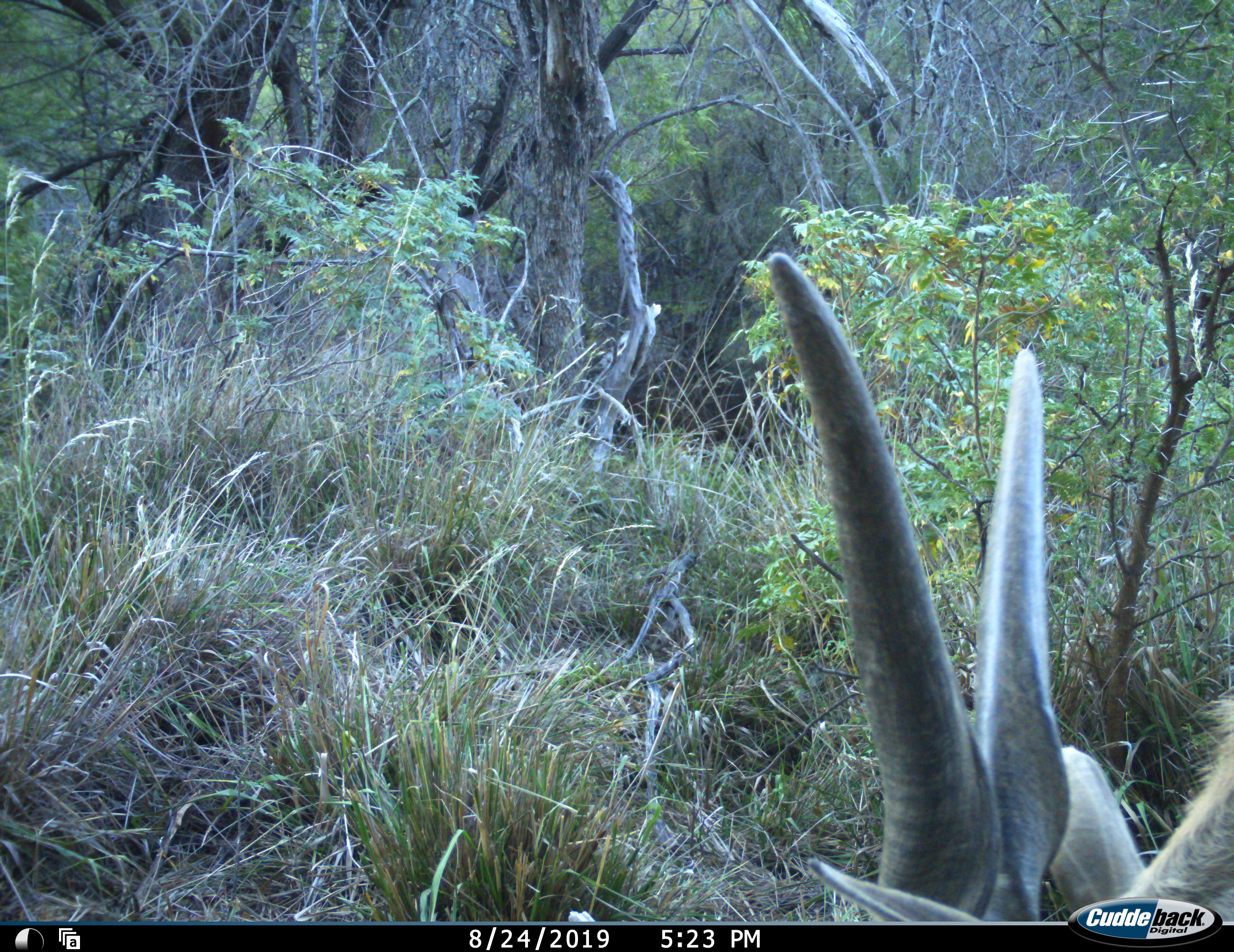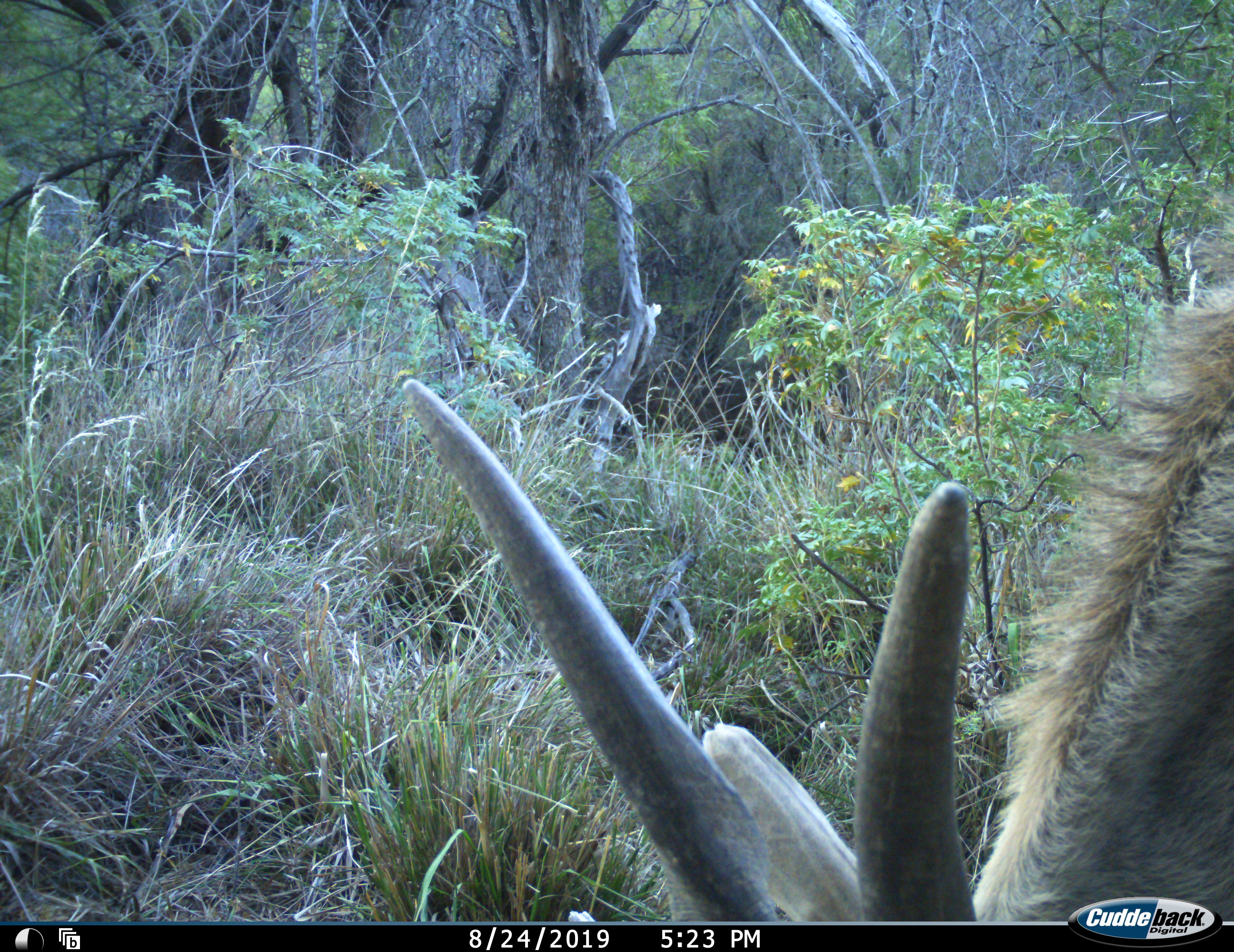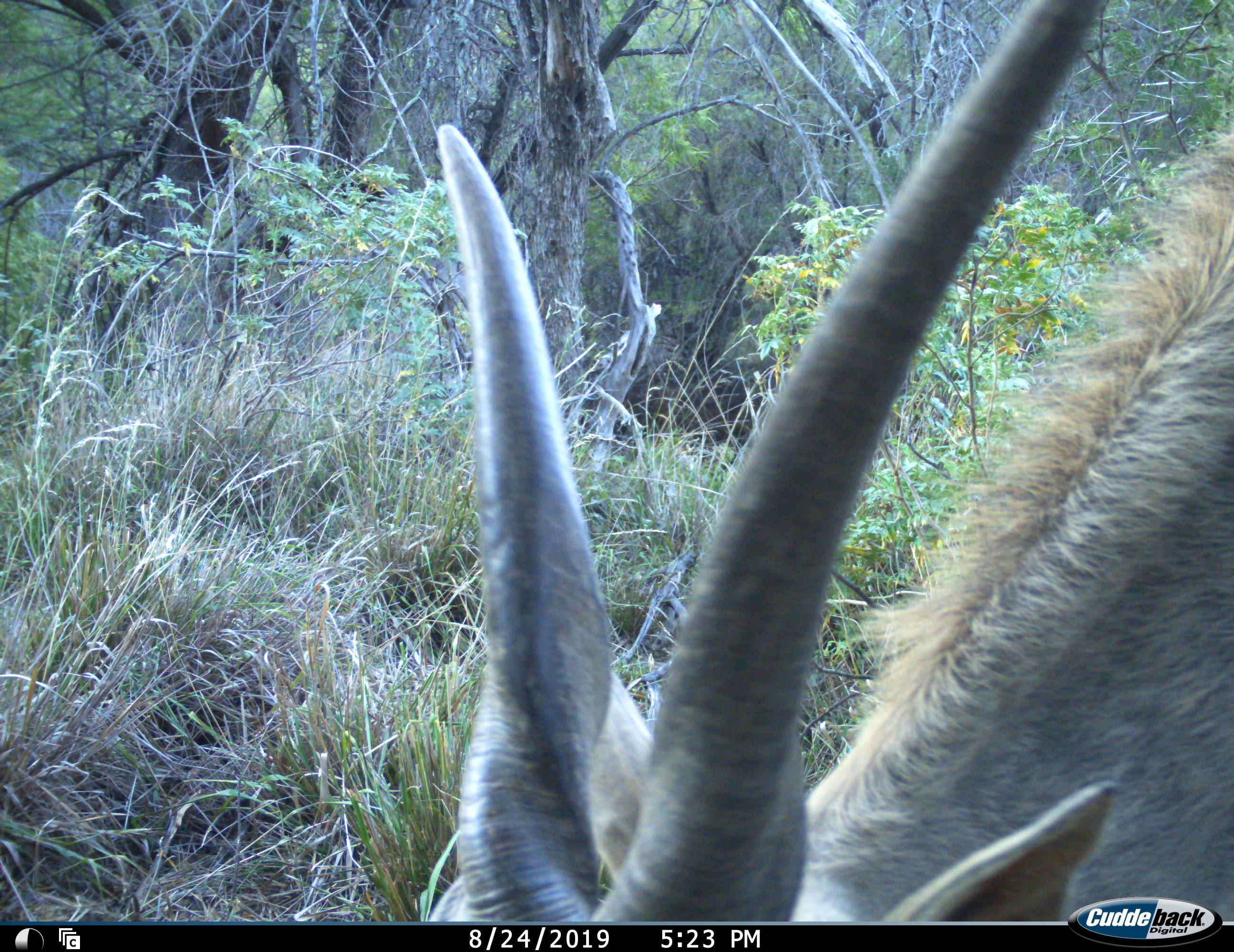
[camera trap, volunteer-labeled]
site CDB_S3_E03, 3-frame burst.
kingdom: Animalia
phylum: Chordata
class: Mammalia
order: Artiodactyla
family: Bovidae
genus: Tragelaphus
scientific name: Tragelaphus oryx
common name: eland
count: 1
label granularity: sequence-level